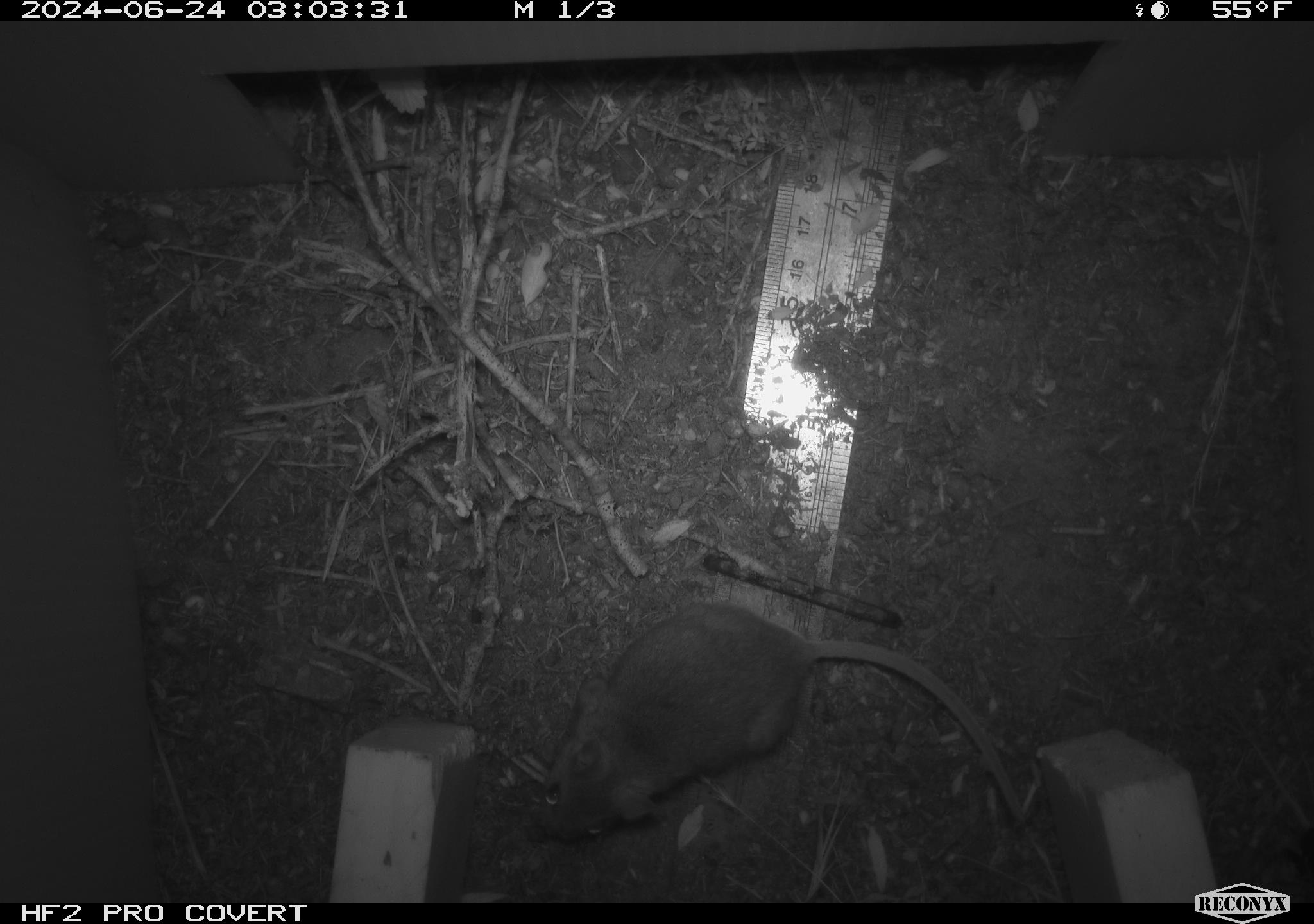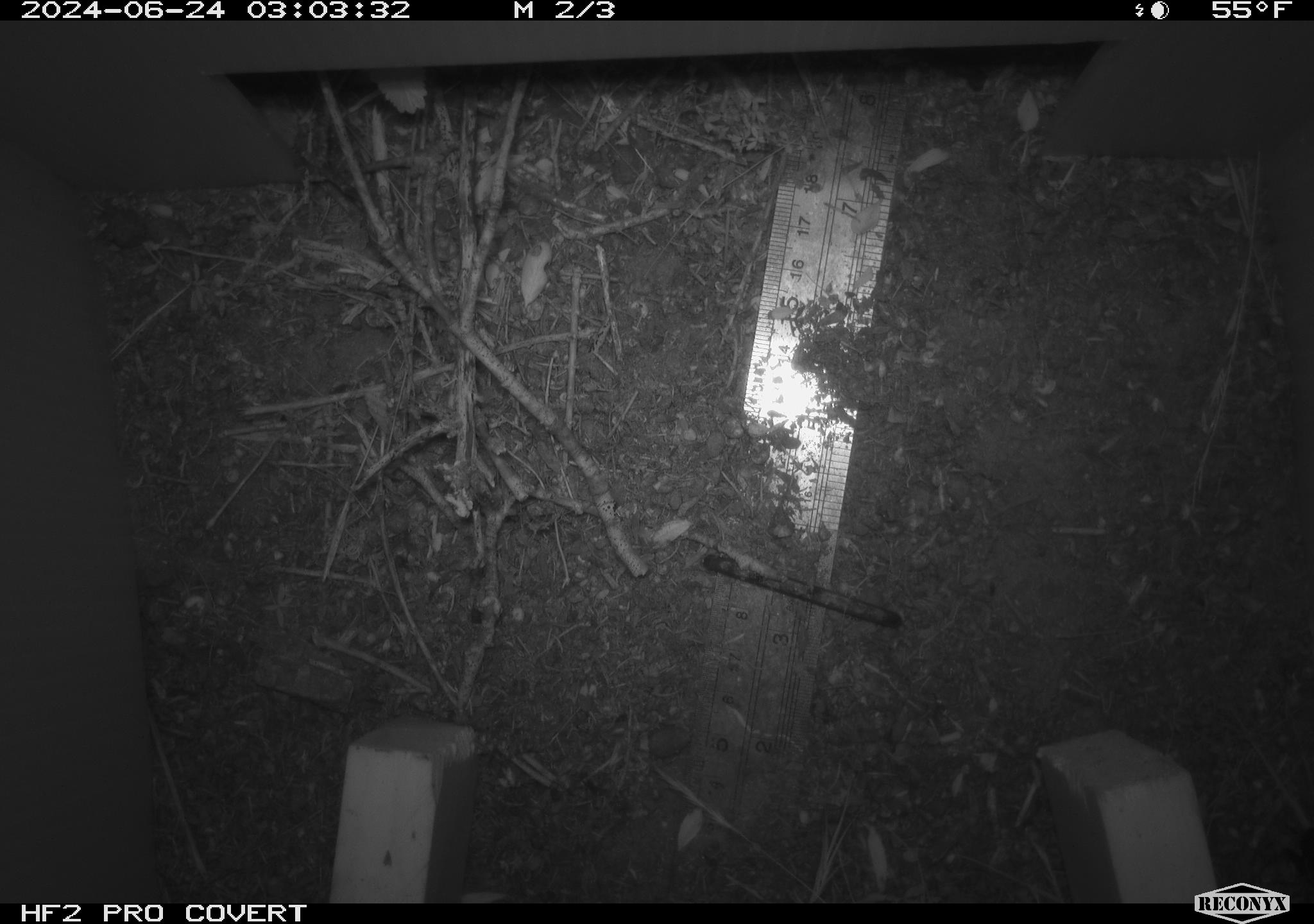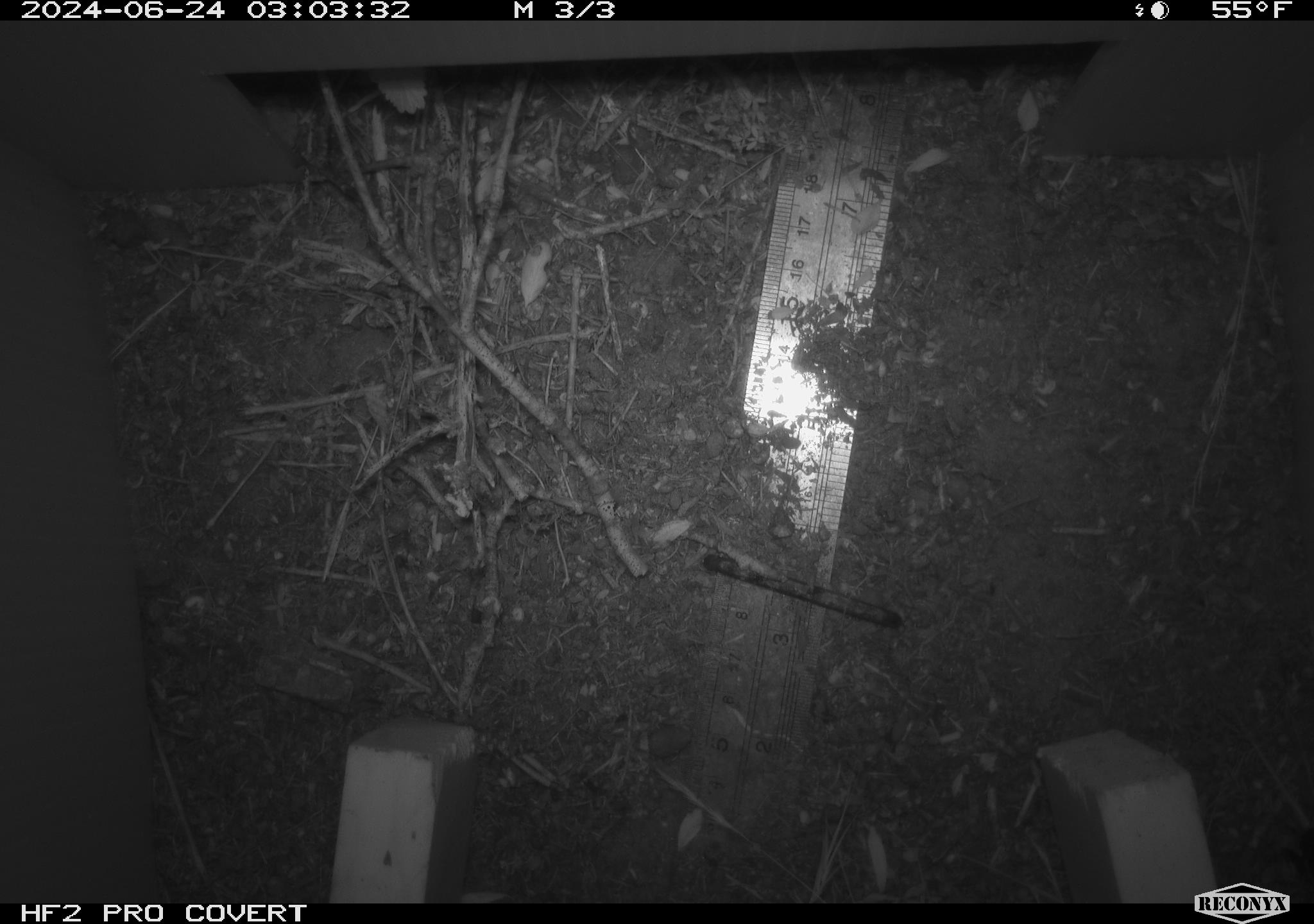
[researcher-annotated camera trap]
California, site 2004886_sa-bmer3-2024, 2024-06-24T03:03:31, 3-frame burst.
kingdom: Animalia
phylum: Chordata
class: Mammalia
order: Rodentia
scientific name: Rodentia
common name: mouse species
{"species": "mouse species (Rodentia)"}